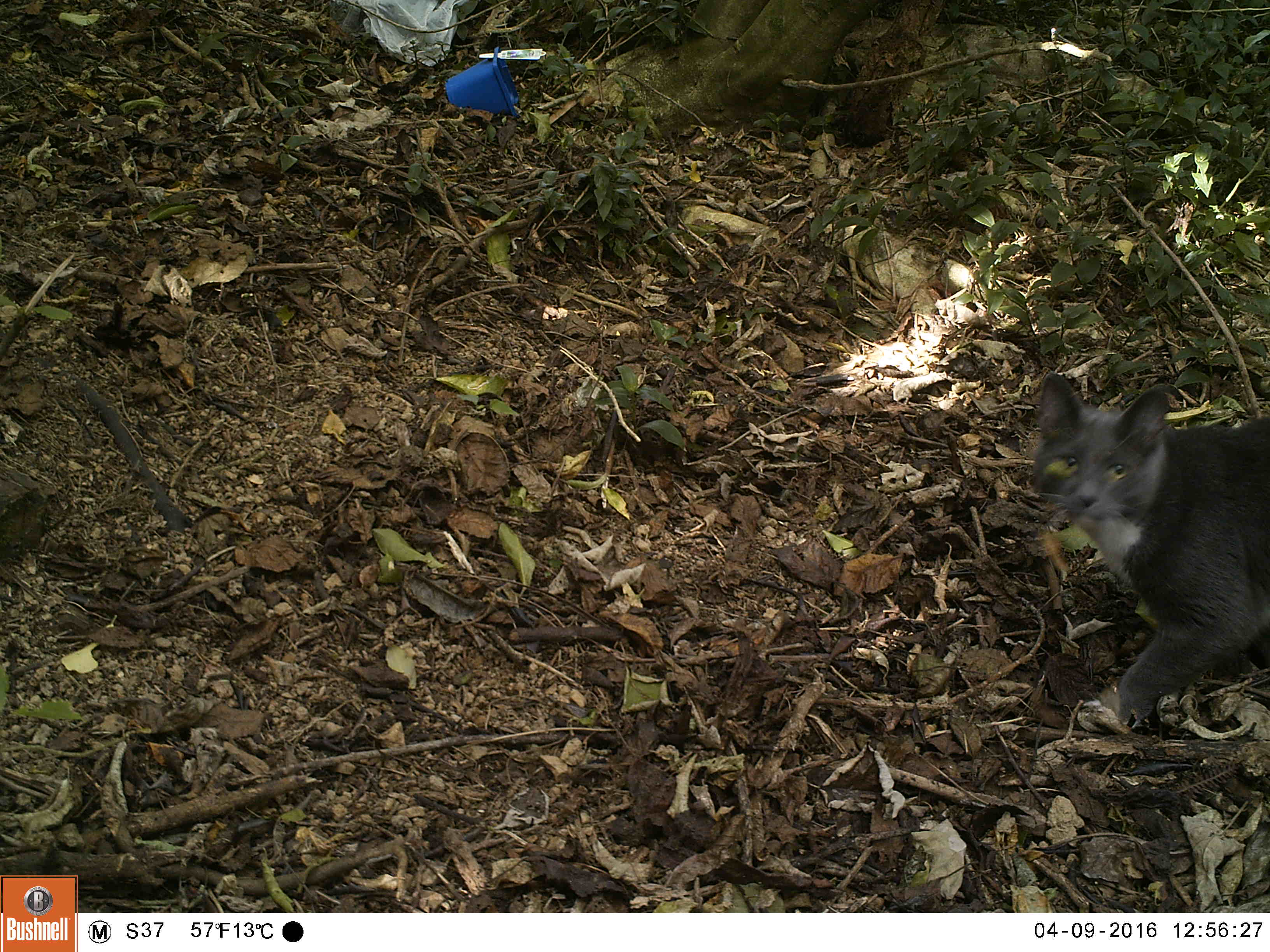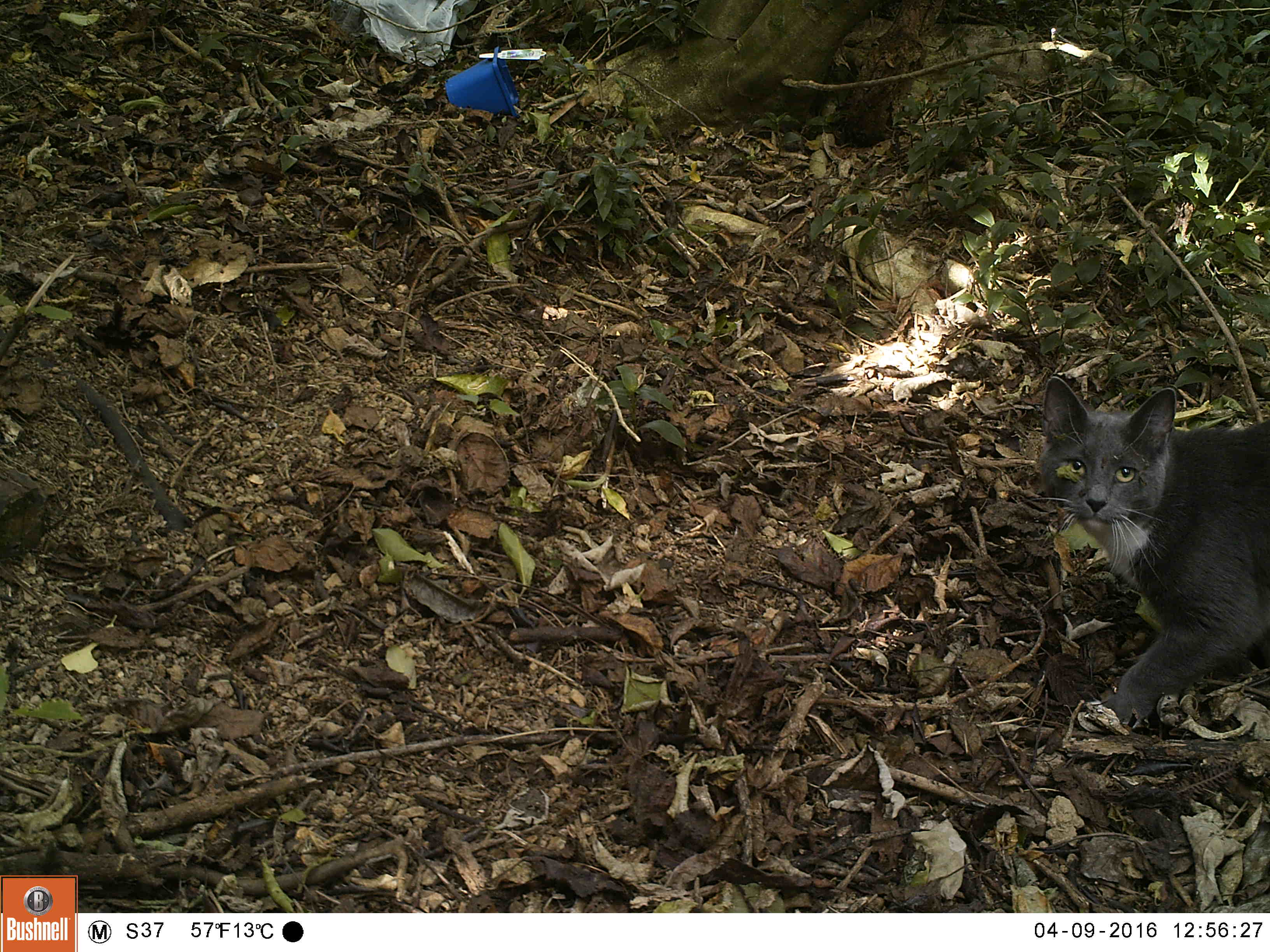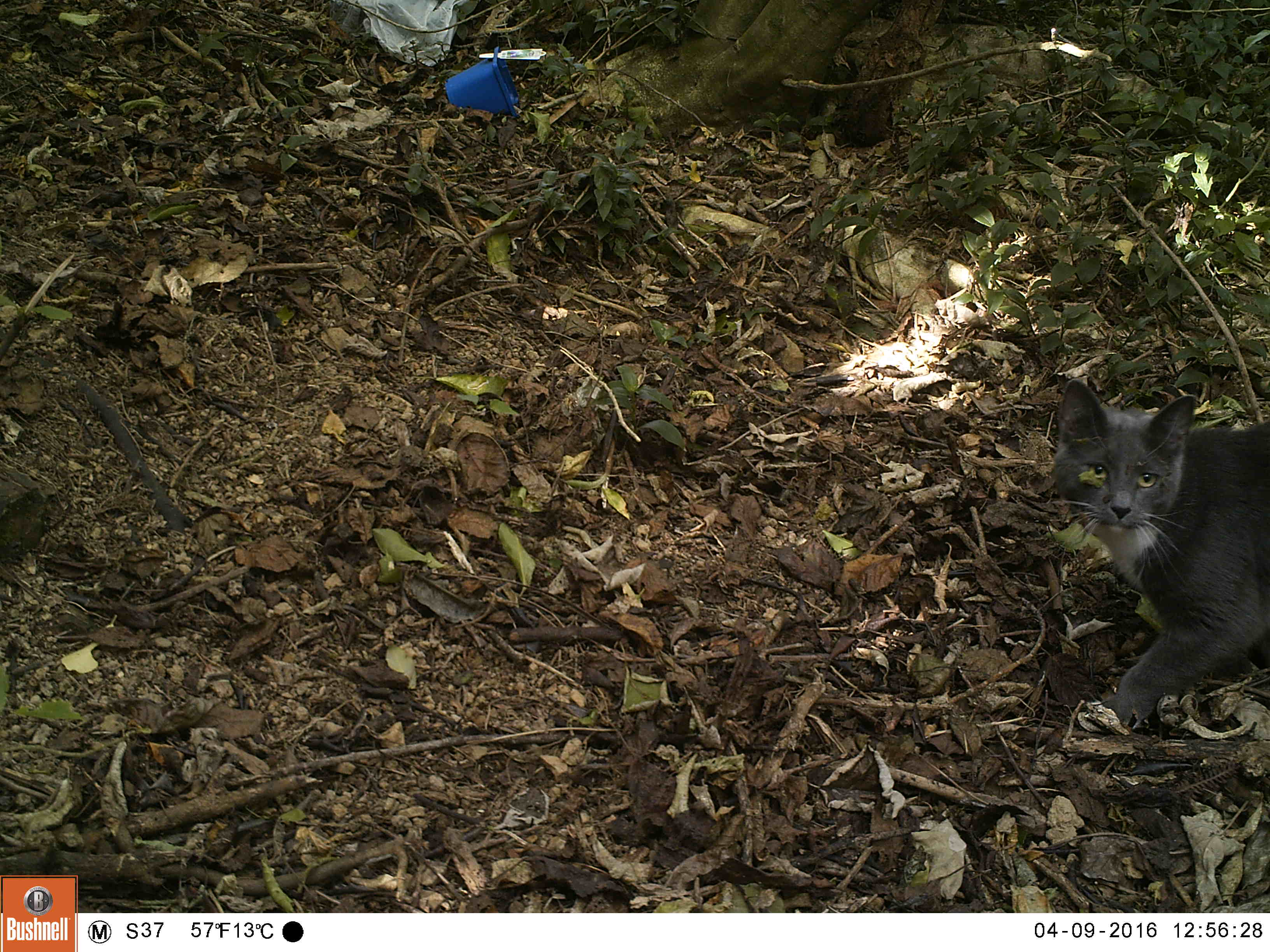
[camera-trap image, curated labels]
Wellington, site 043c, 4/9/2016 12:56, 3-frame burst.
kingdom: Animalia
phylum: Chordata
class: Mammalia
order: Carnivora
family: Felidae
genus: Felis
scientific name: Felis catus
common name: cat